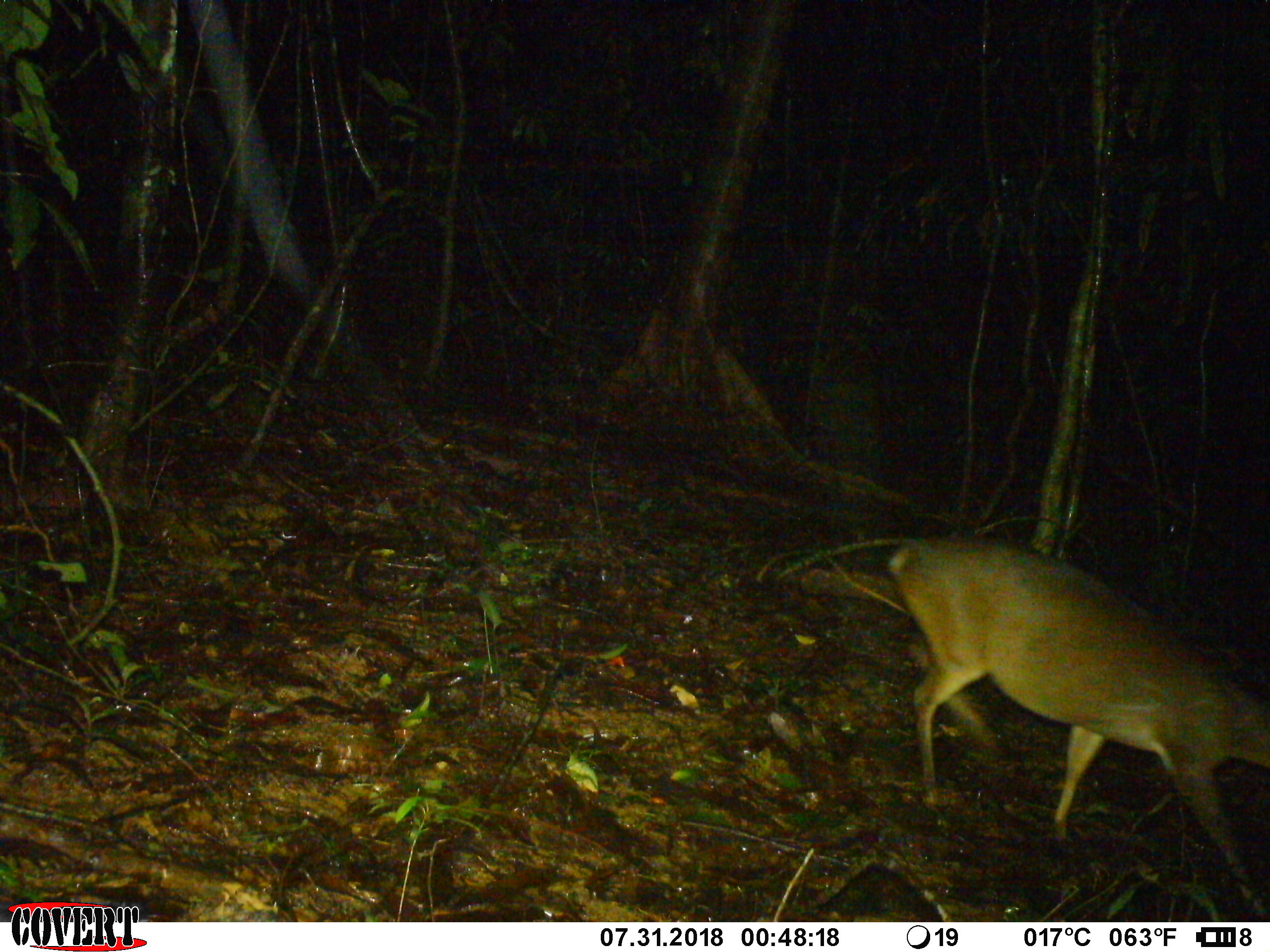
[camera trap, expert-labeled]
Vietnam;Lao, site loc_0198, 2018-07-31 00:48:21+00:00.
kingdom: Animalia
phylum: Chordata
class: Mammalia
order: Artiodactyla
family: Cervidae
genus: Muntiacus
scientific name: Muntiacus vuquangensis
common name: large-antlered muntjac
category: large antlered muntjac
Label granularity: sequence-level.